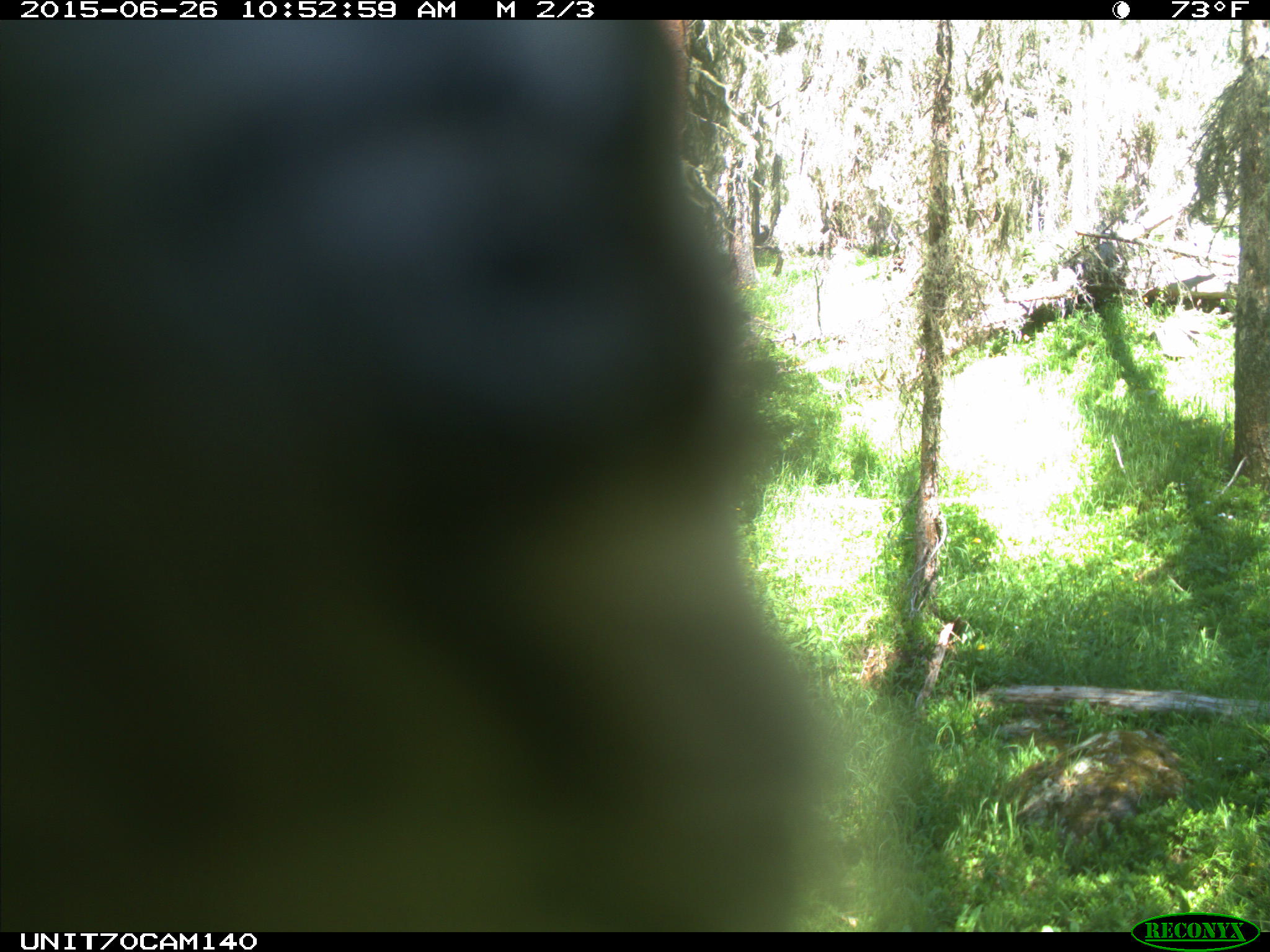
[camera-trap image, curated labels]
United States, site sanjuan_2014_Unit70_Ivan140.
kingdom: Animalia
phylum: Chordata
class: Aves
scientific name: Aves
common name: birds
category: unidentified bird